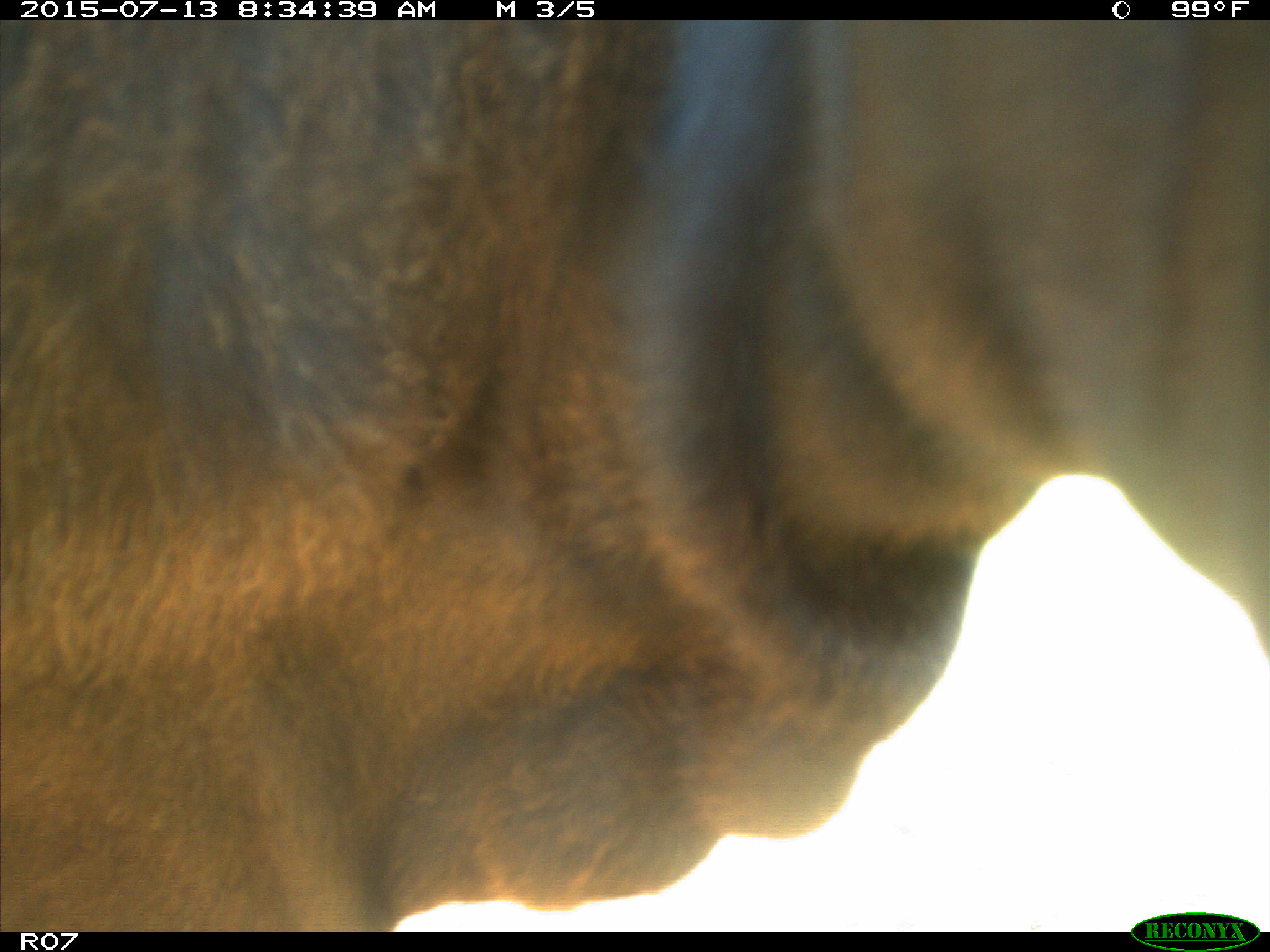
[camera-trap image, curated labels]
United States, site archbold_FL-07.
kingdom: Animalia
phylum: Chordata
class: Mammalia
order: Artiodactyla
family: Bovidae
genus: Bos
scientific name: Bos taurus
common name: domestic cow